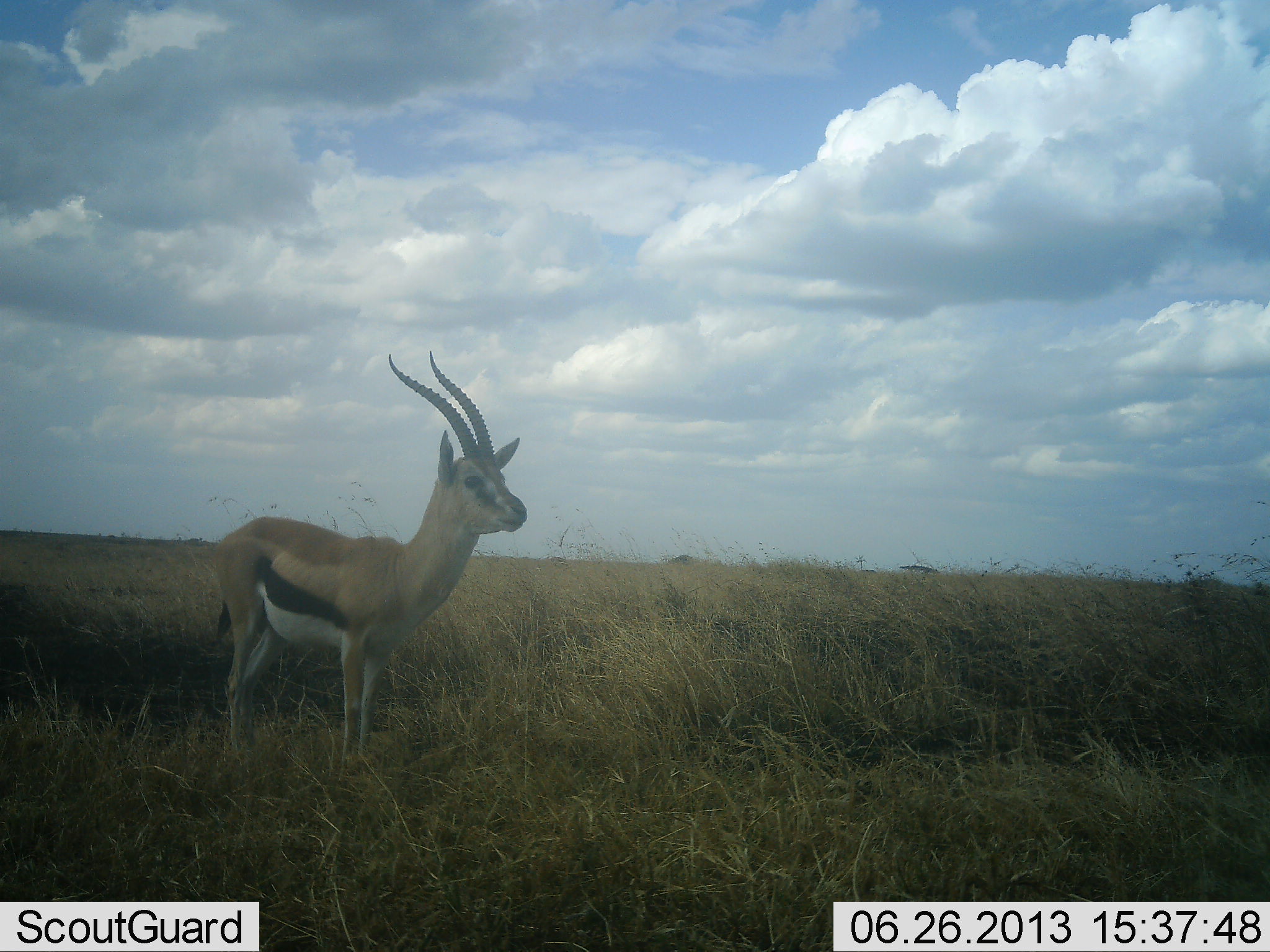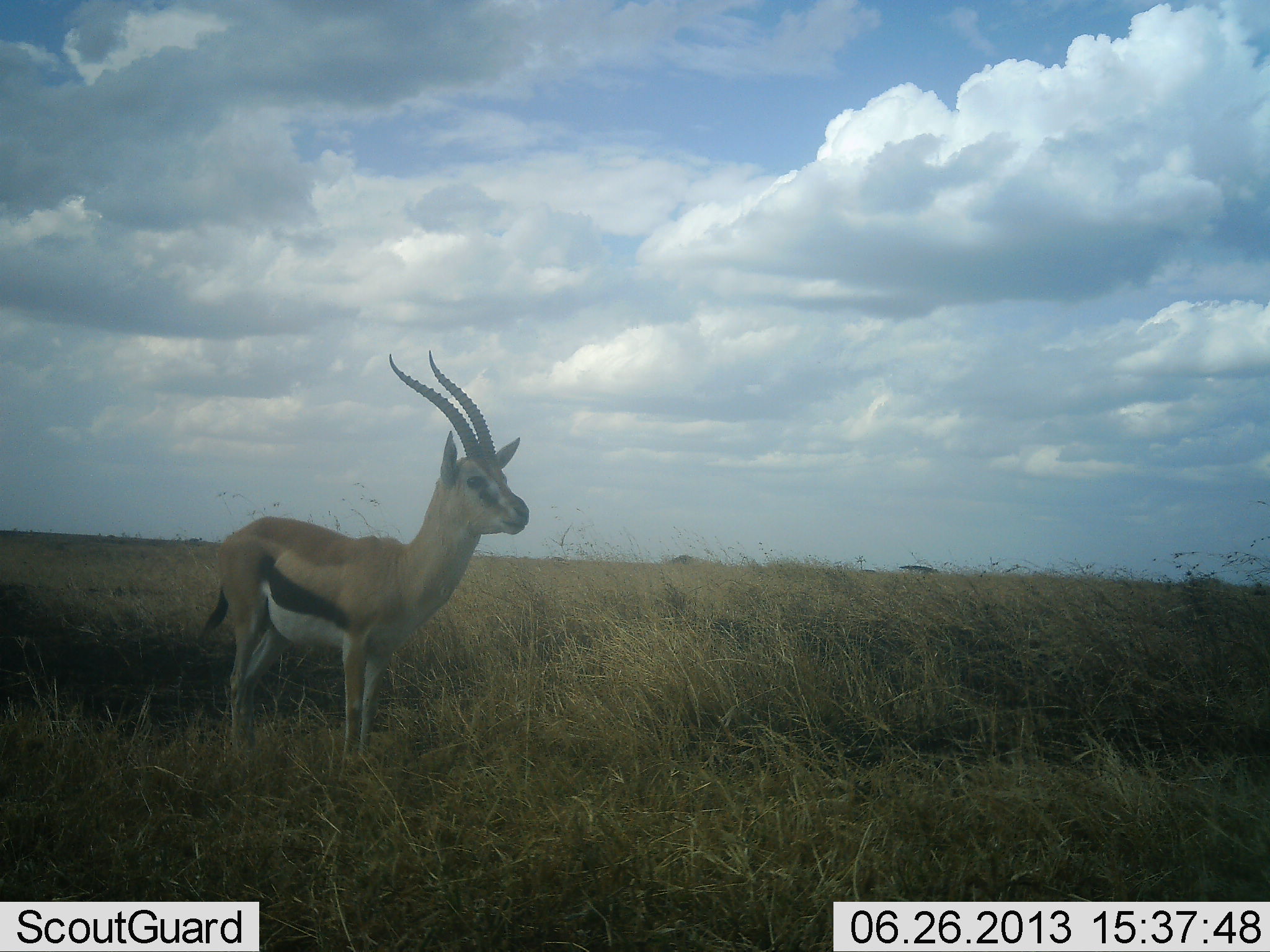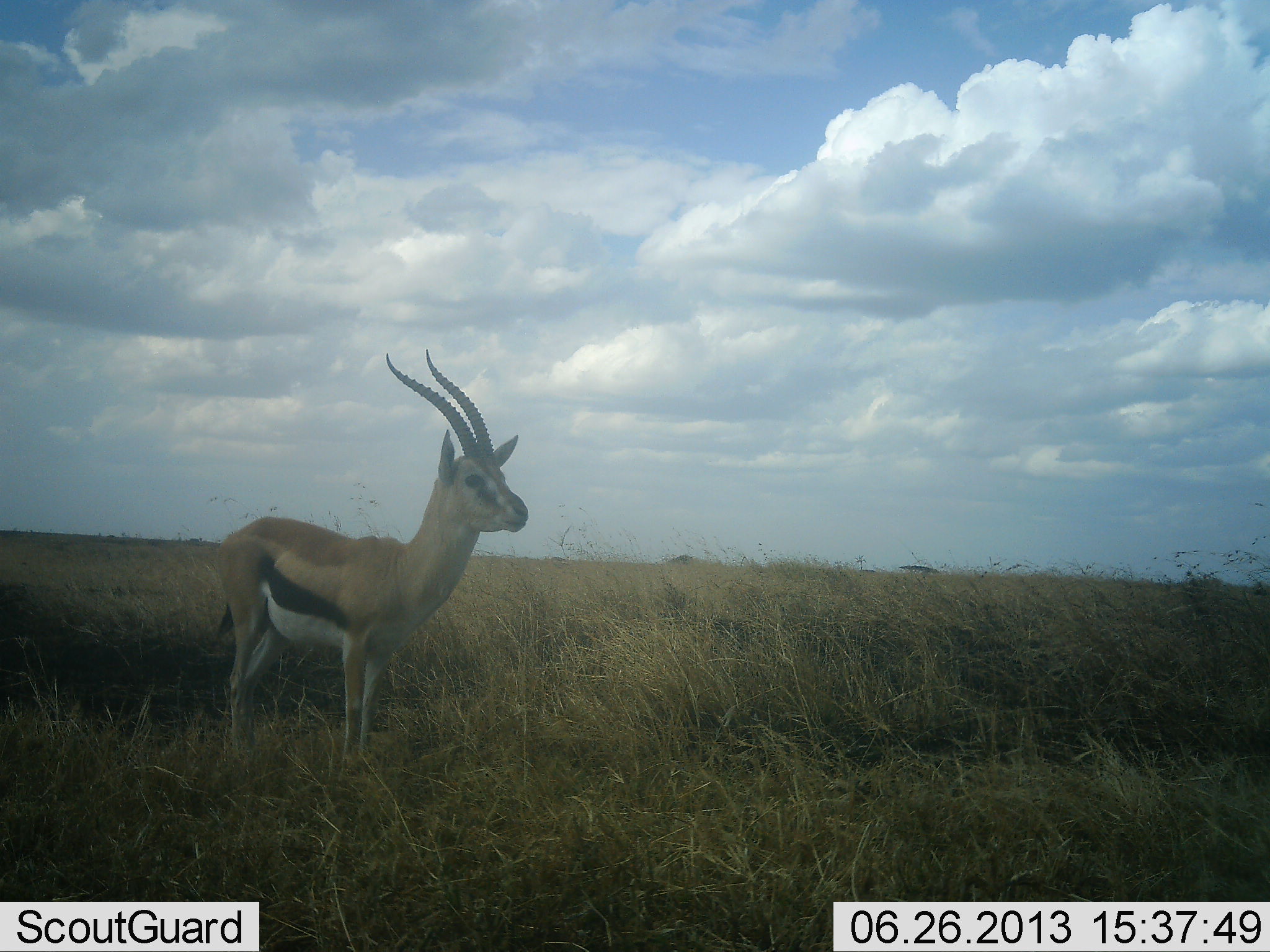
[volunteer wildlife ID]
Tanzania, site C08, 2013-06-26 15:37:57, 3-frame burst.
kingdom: Animalia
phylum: Chordata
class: Mammalia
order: Artiodactyla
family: Bovidae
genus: Eudorcas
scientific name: Eudorcas thomsonii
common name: thomson's gazelle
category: gazellethomsons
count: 1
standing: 100%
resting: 0%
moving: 0%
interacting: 0%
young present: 0%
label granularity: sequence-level